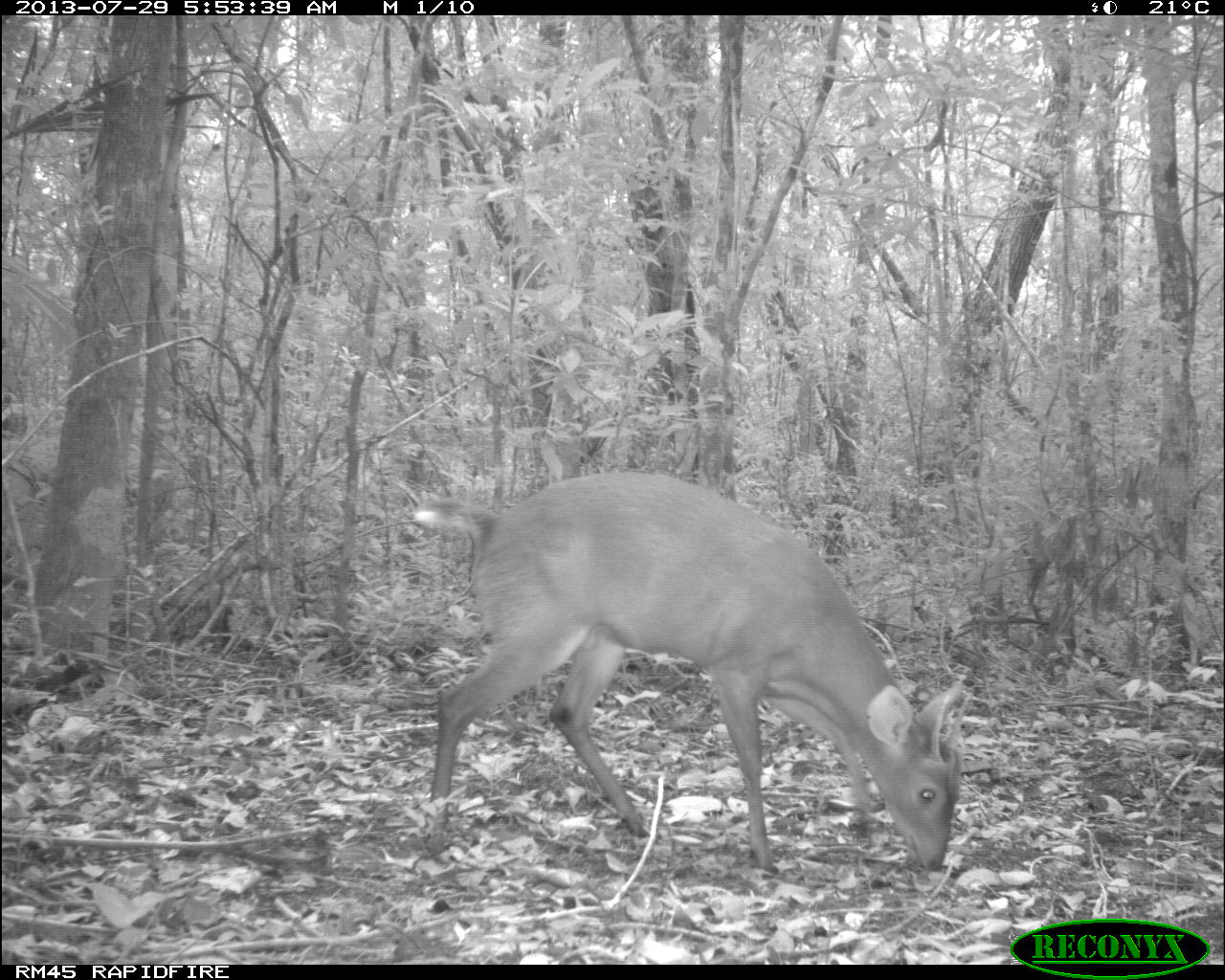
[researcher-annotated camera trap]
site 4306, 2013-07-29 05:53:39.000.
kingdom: Animalia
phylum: Chordata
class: Mammalia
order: Artiodactyla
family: Cervidae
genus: Mazama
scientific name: Mazama temama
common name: central american red brocket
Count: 1.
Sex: male.